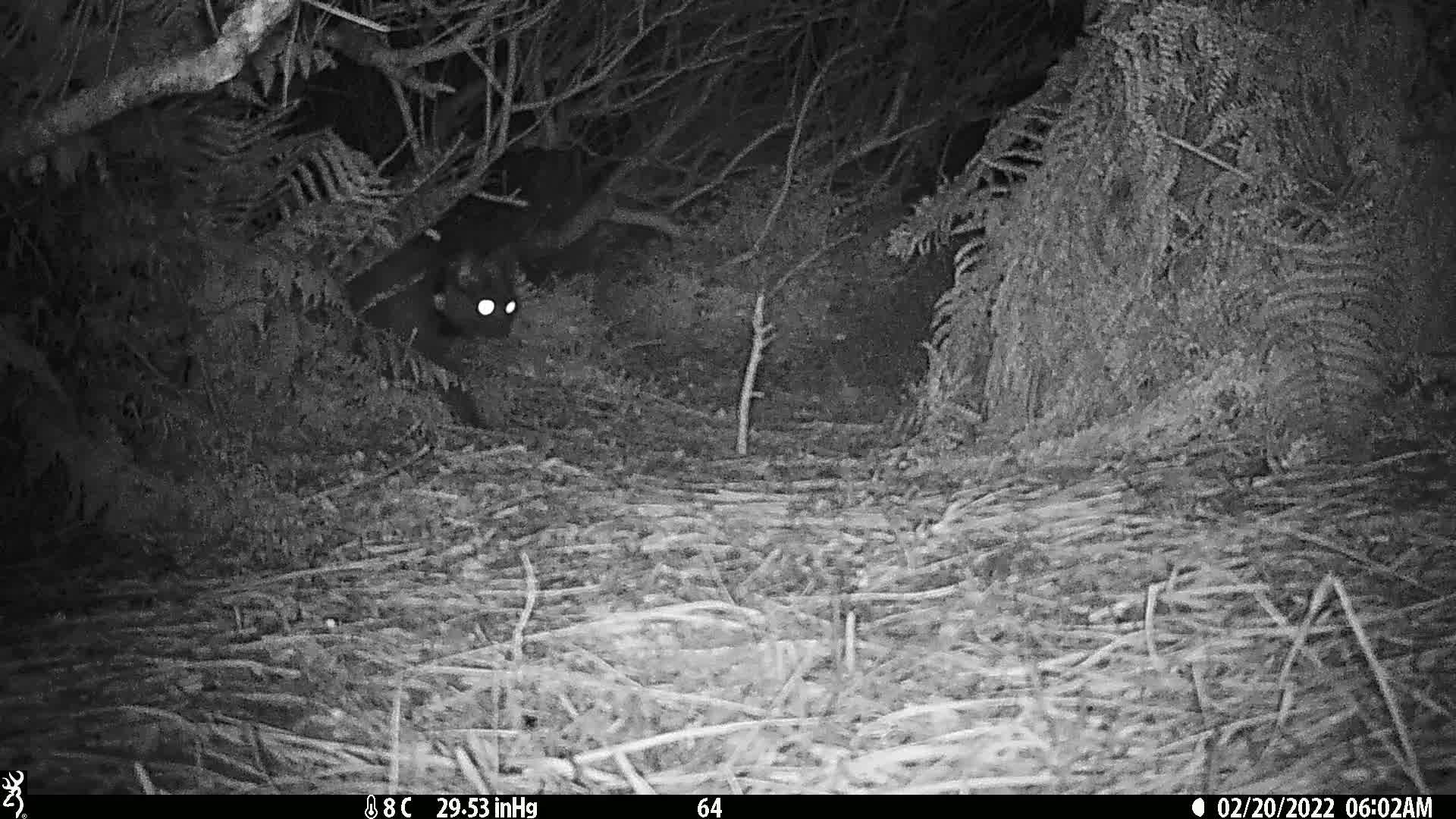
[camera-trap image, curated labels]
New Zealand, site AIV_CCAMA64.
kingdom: Animalia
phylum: Chordata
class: Mammalia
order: Carnivora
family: Felidae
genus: Felis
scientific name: Felis catus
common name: domestic cat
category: cat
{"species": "cat (domestic cat) (Felis catus)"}